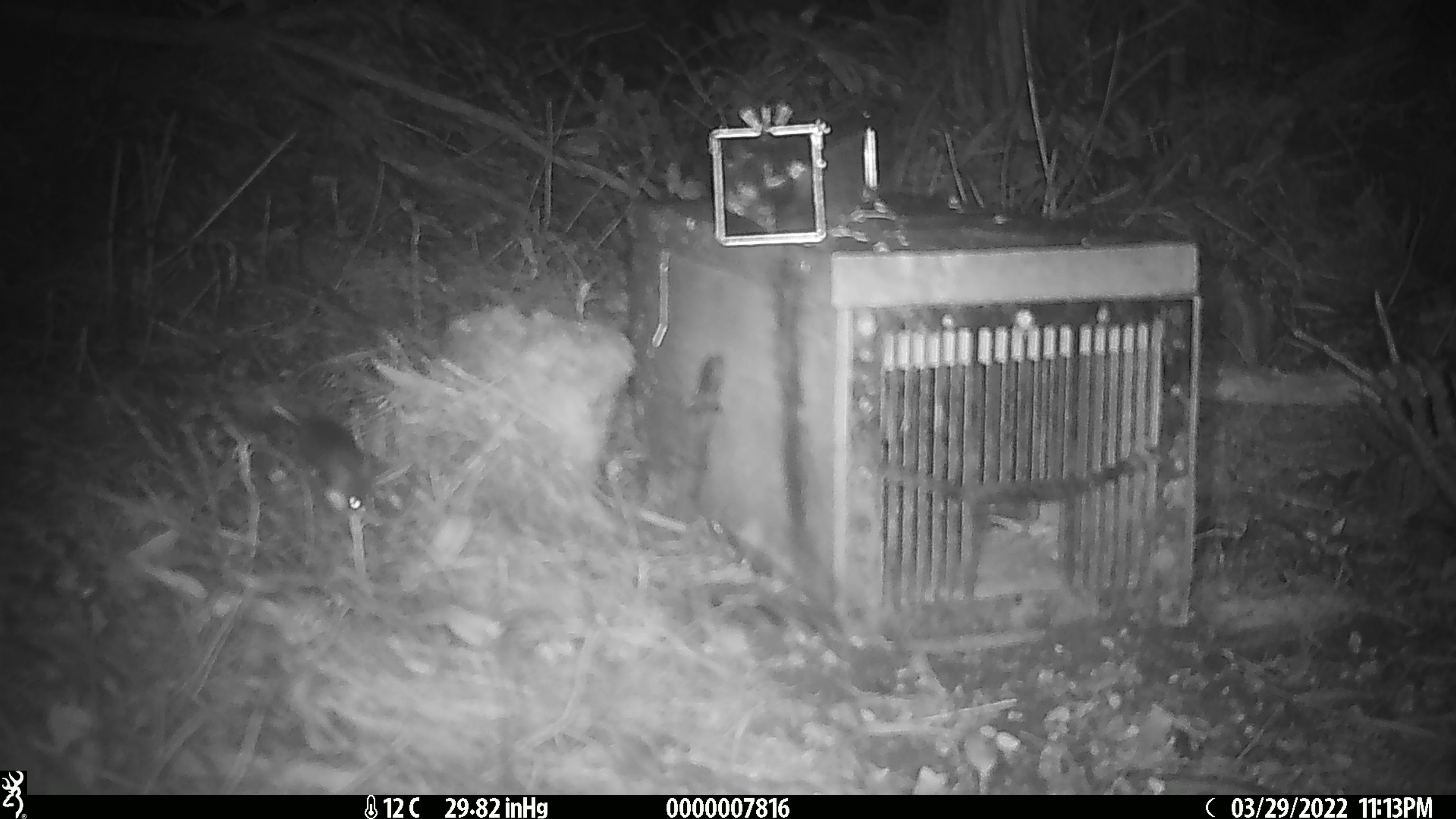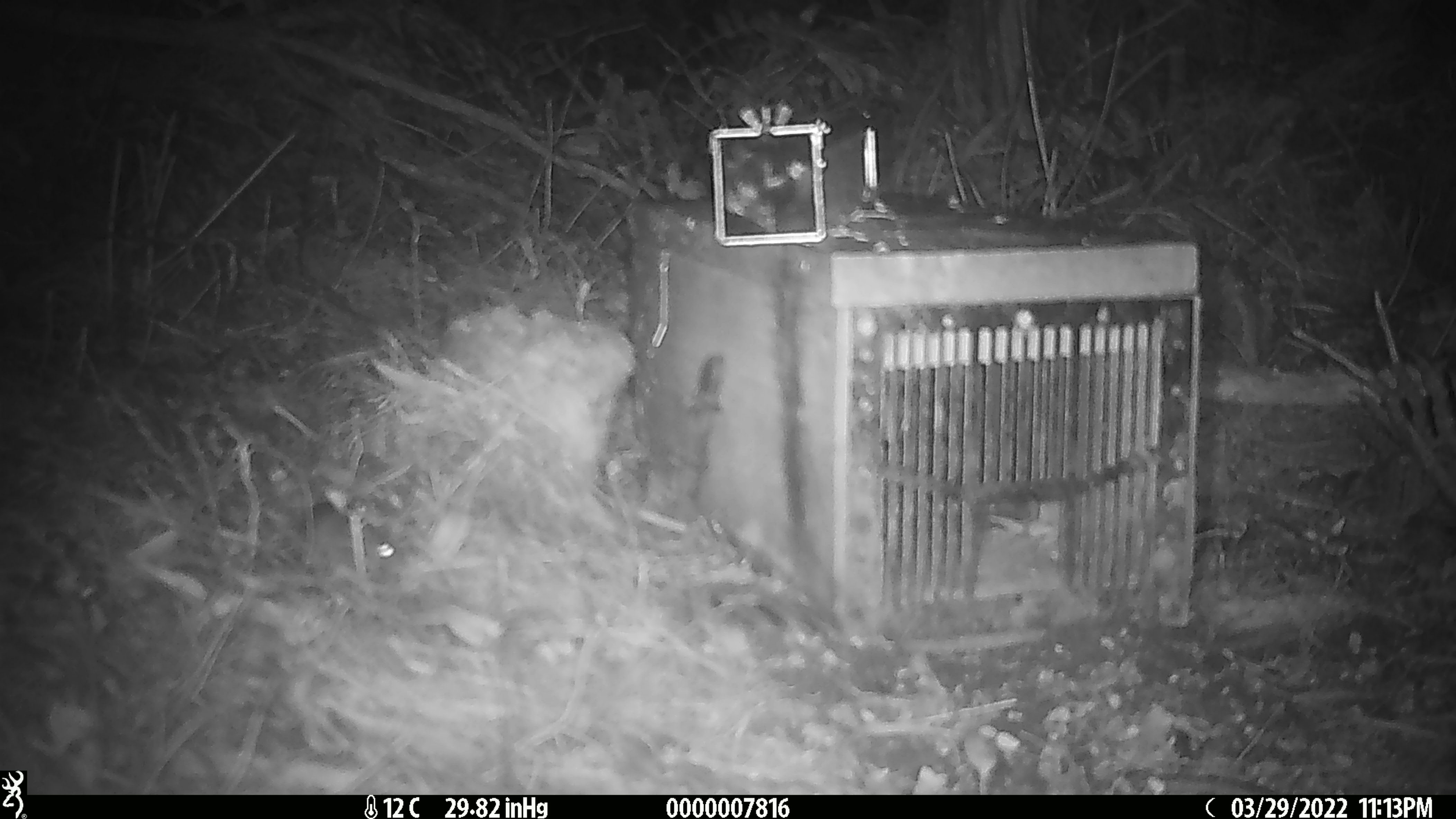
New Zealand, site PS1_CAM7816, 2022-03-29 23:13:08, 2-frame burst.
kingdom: Animalia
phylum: Chordata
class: Mammalia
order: Rodentia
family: Muridae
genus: Mus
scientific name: Mus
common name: mouse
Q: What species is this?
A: Mouse (Mus).